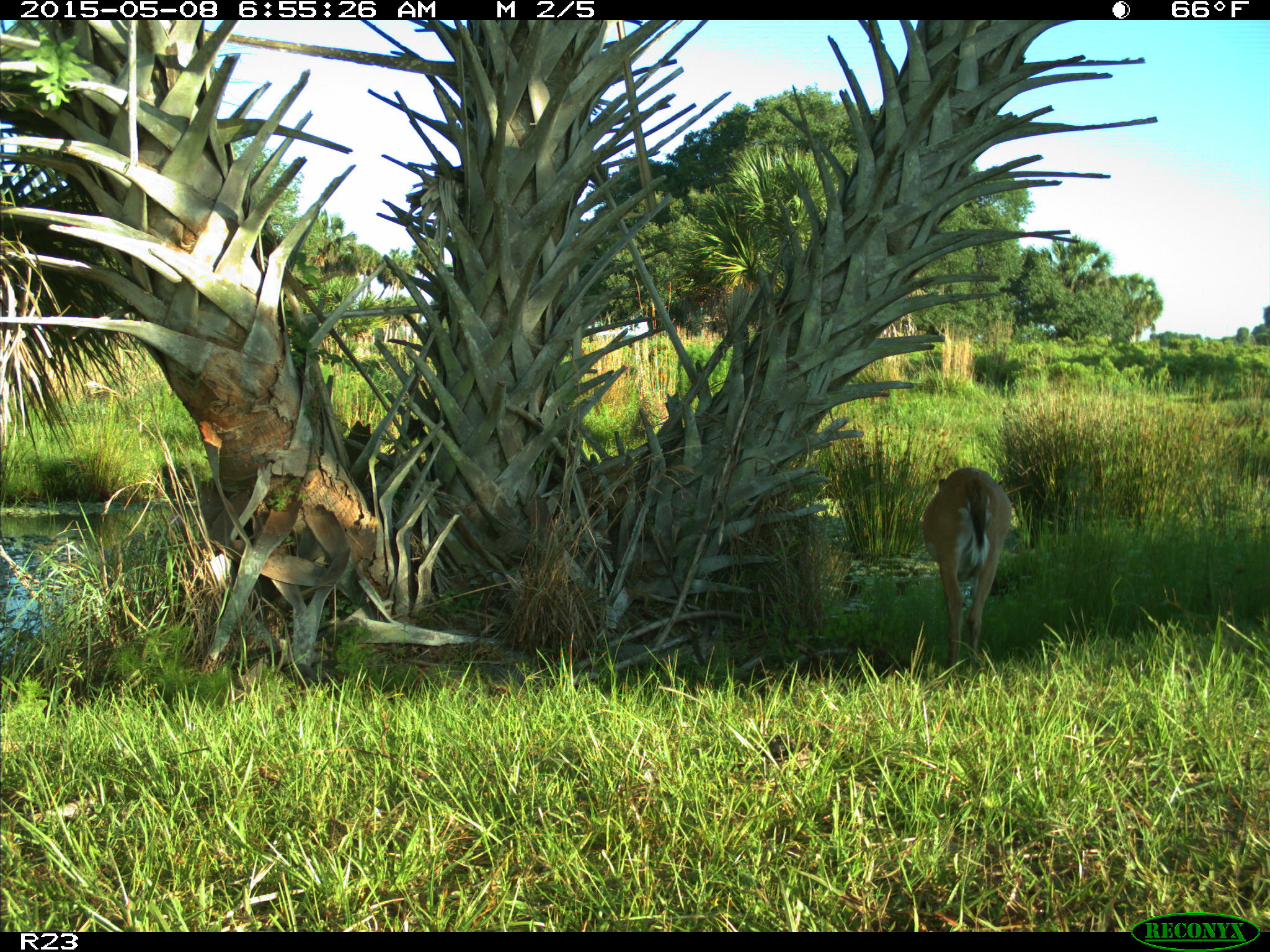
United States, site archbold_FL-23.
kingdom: Animalia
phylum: Chordata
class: Mammalia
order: Artiodactyla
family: Bovidae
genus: Bos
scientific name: Bos taurus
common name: domestic cow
Bos taurus (domestic cow).